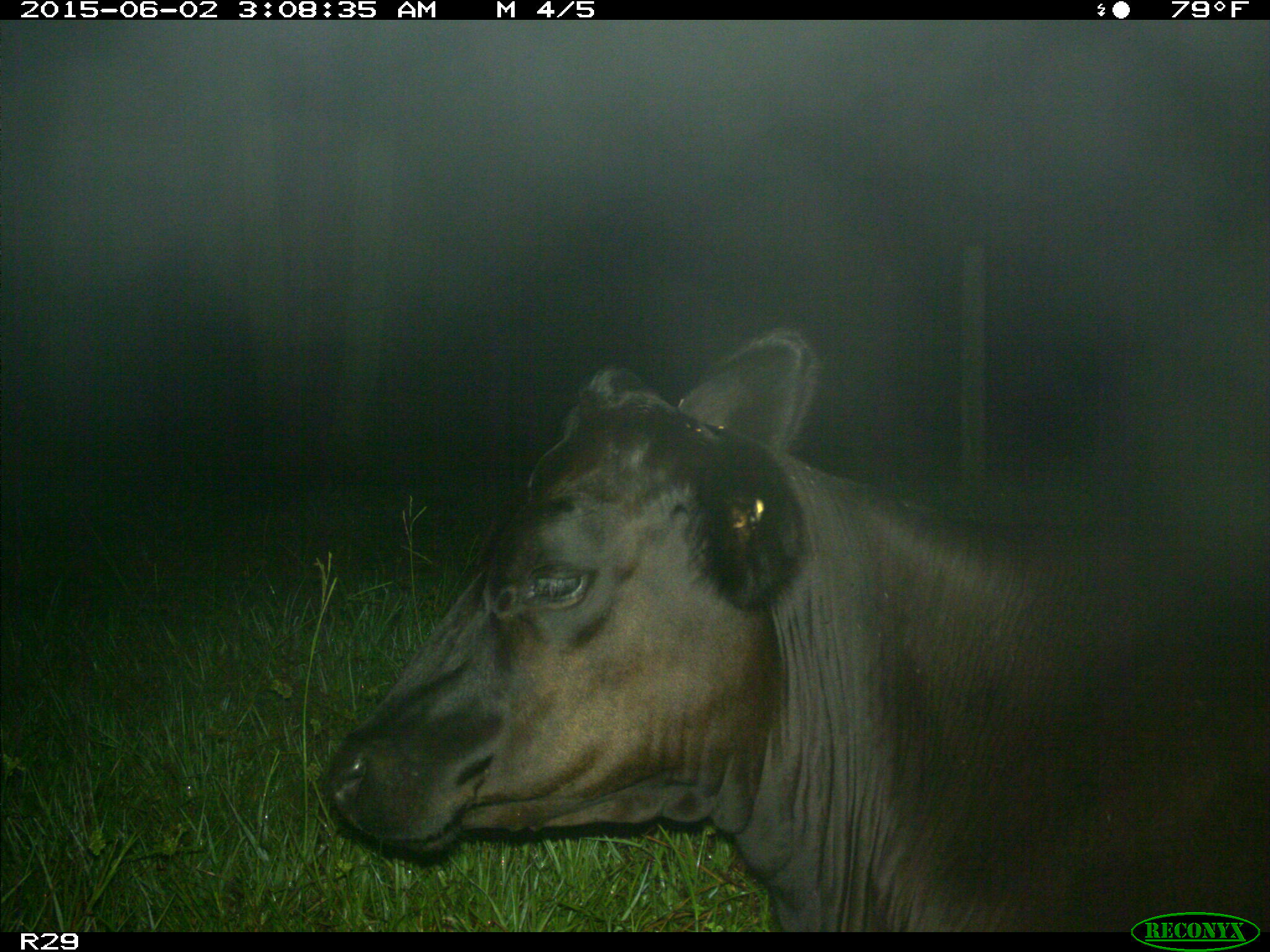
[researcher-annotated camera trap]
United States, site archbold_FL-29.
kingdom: Animalia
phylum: Chordata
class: Mammalia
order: Artiodactyla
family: Bovidae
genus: Bos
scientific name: Bos taurus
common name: domestic cow